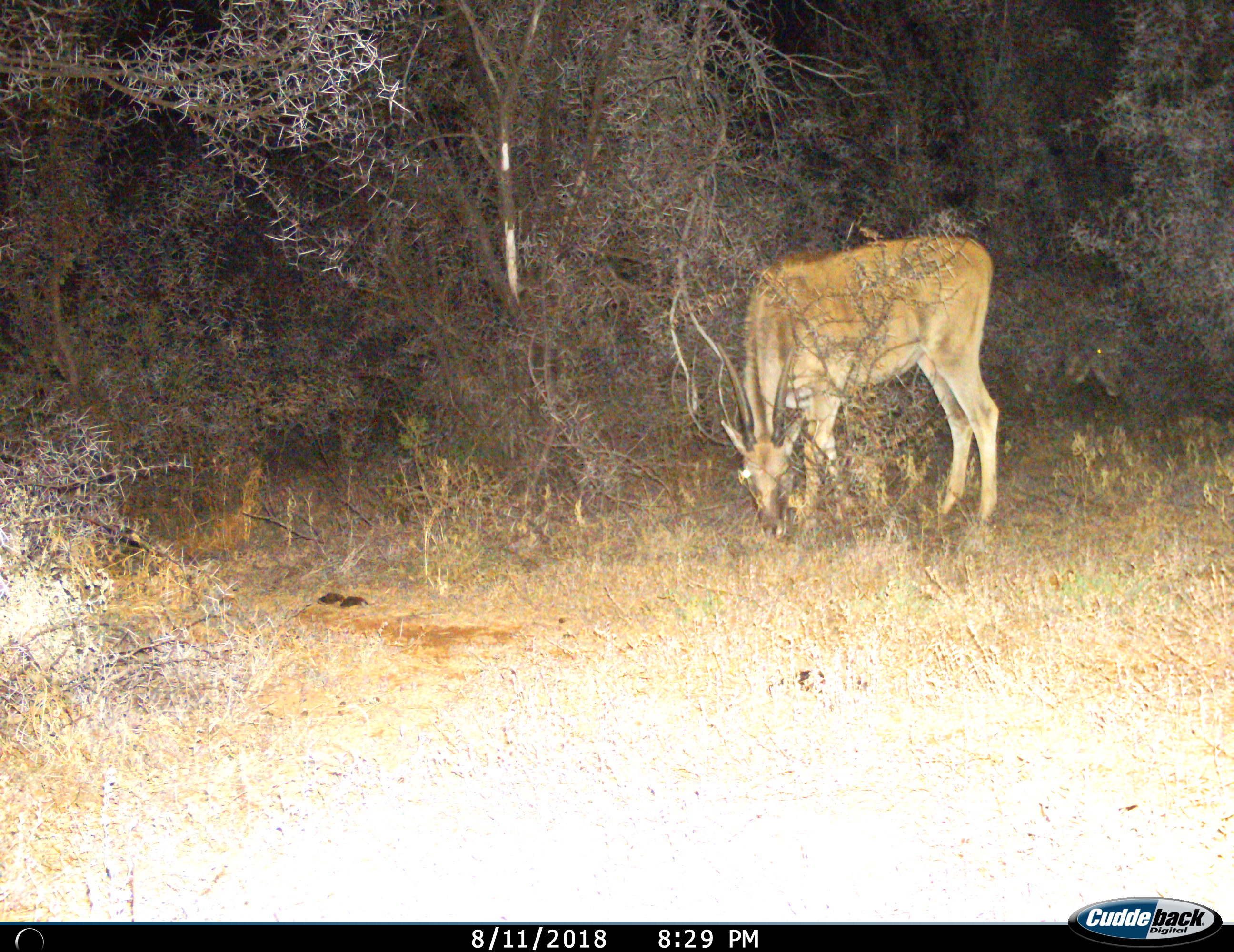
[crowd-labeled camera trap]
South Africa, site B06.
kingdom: Animalia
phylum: Chordata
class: Mammalia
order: Artiodactyla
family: Bovidae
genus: Tragelaphus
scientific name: Tragelaphus oryx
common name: eland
Eland (Tragelaphus oryx), count 1. Behavior (volunteer vote fractions): standing 14%, resting 0%, moving 0%, interacting 0%. Young present (vote fraction): 0%. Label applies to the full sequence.